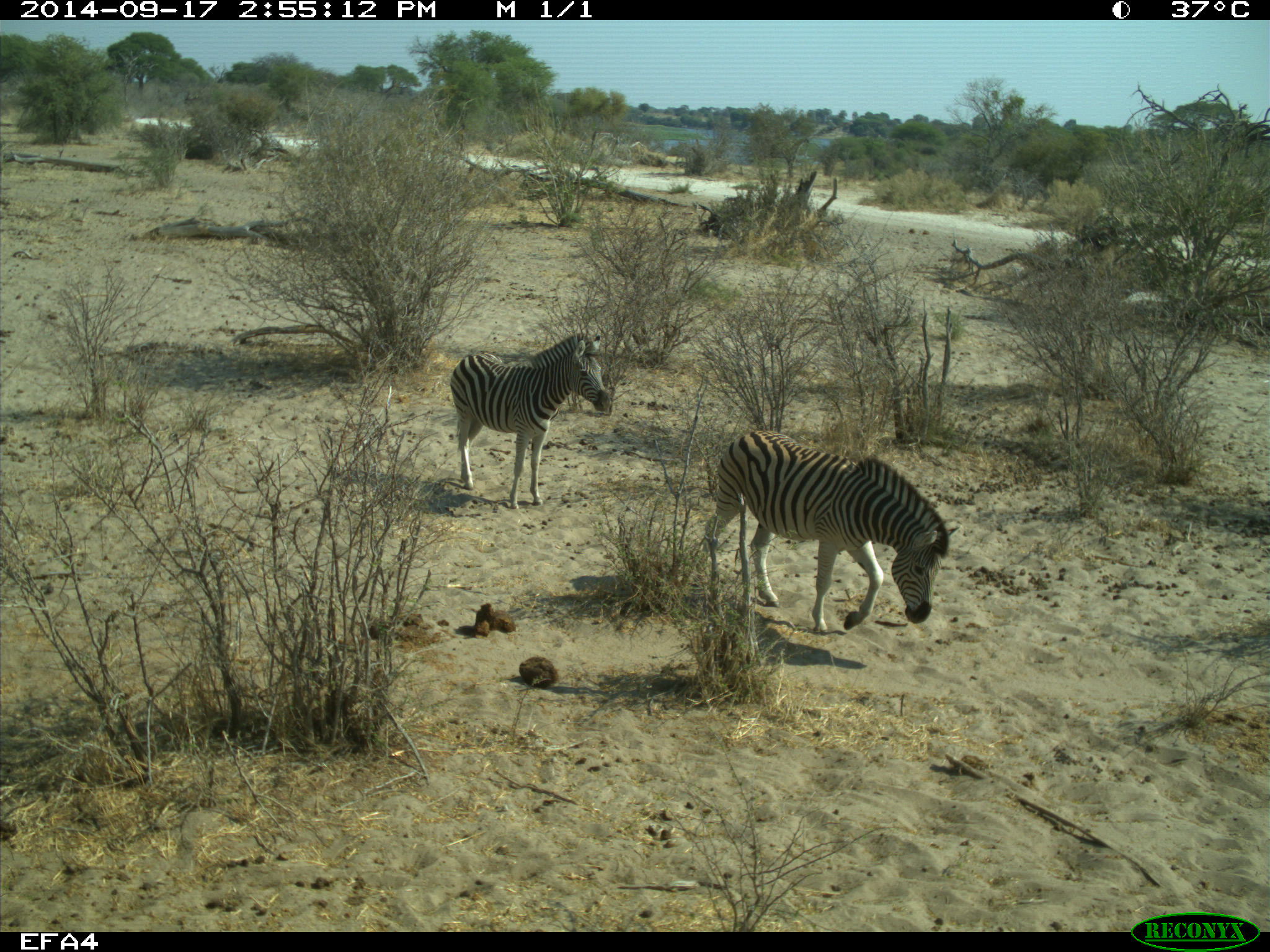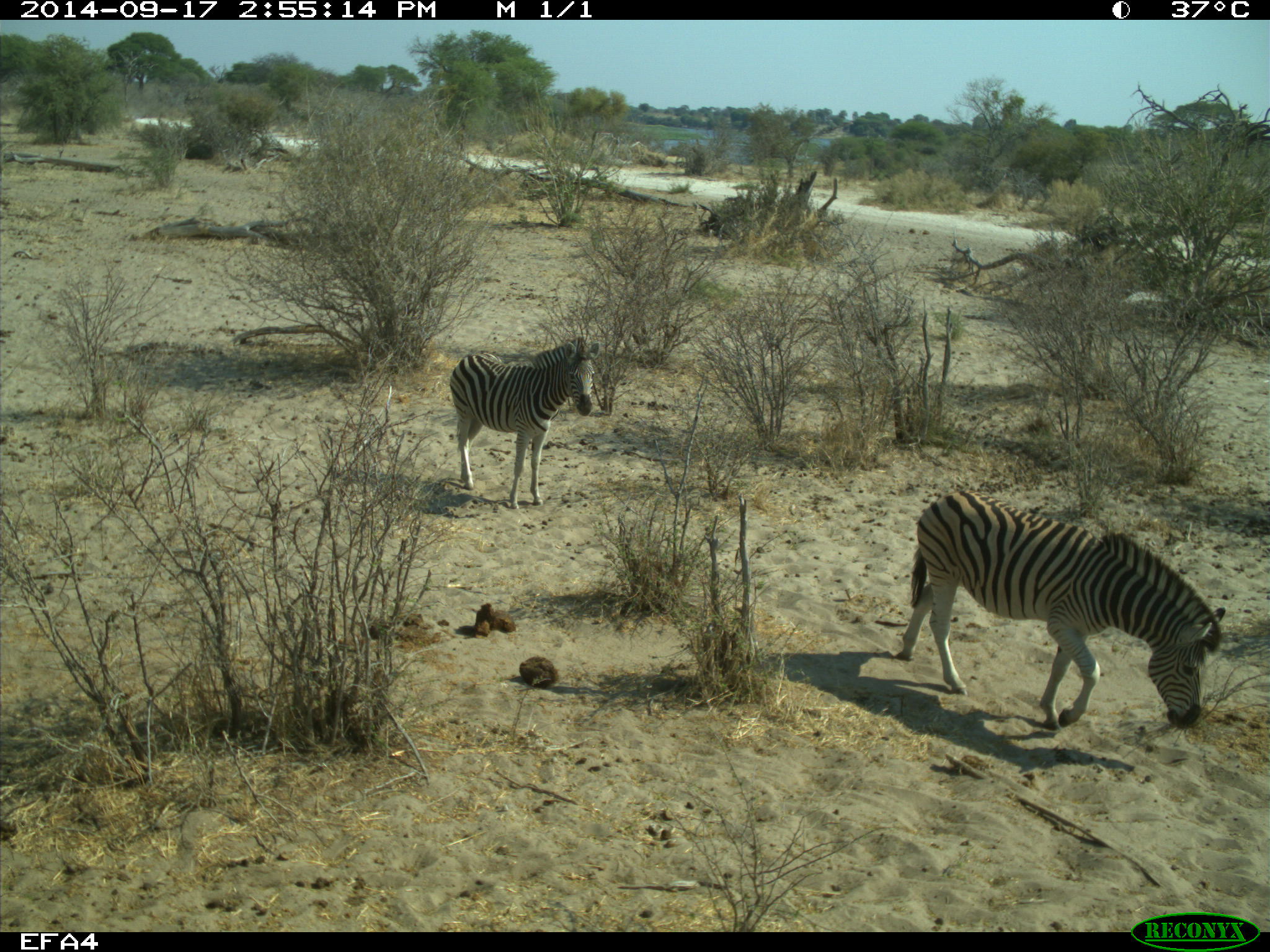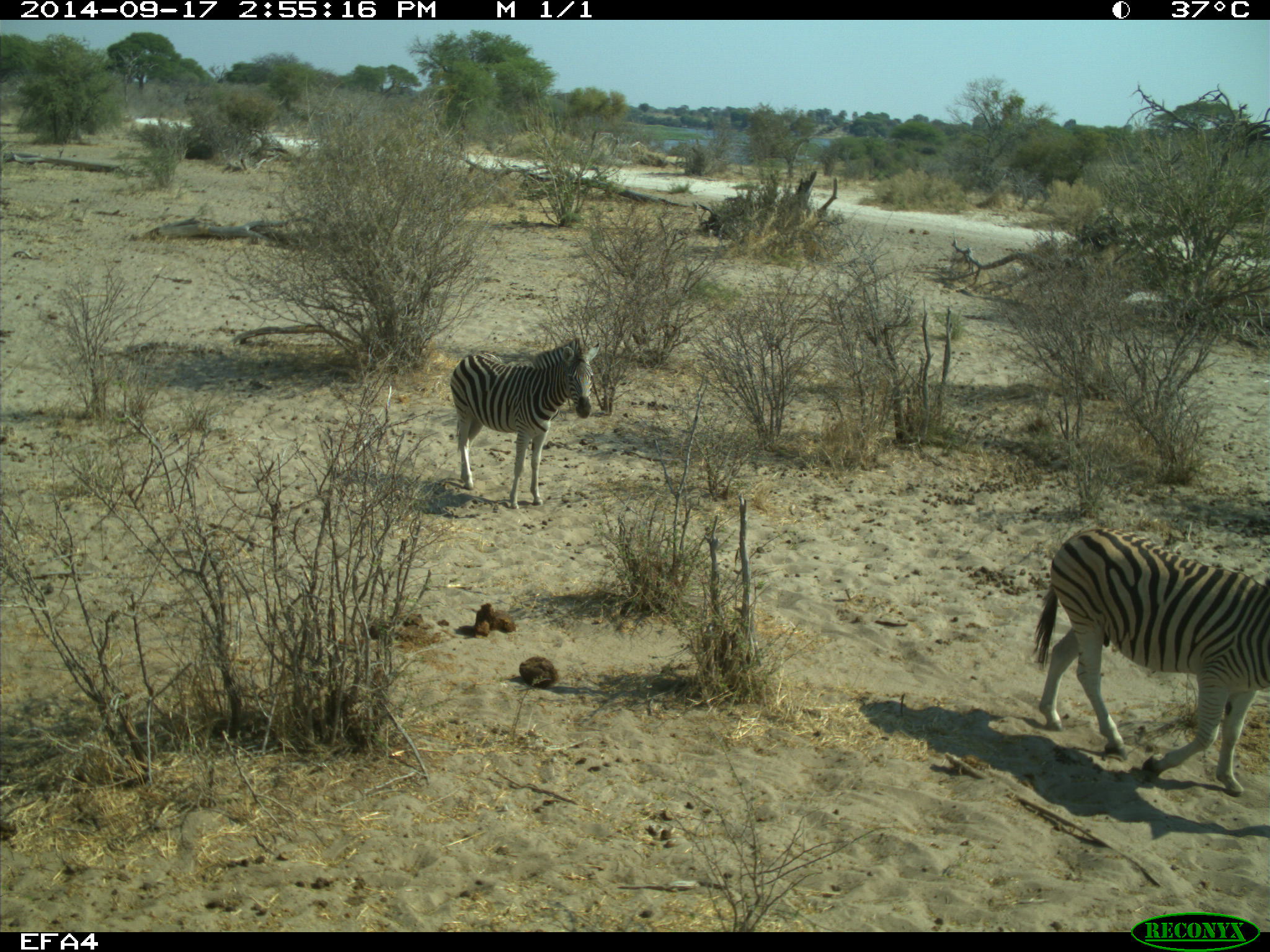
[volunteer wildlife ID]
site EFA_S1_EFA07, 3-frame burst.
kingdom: Animalia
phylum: Chordata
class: Mammalia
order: Perissodactyla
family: Equidae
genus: Equus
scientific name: Equus quagga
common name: plains zebra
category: zebraplains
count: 2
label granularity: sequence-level